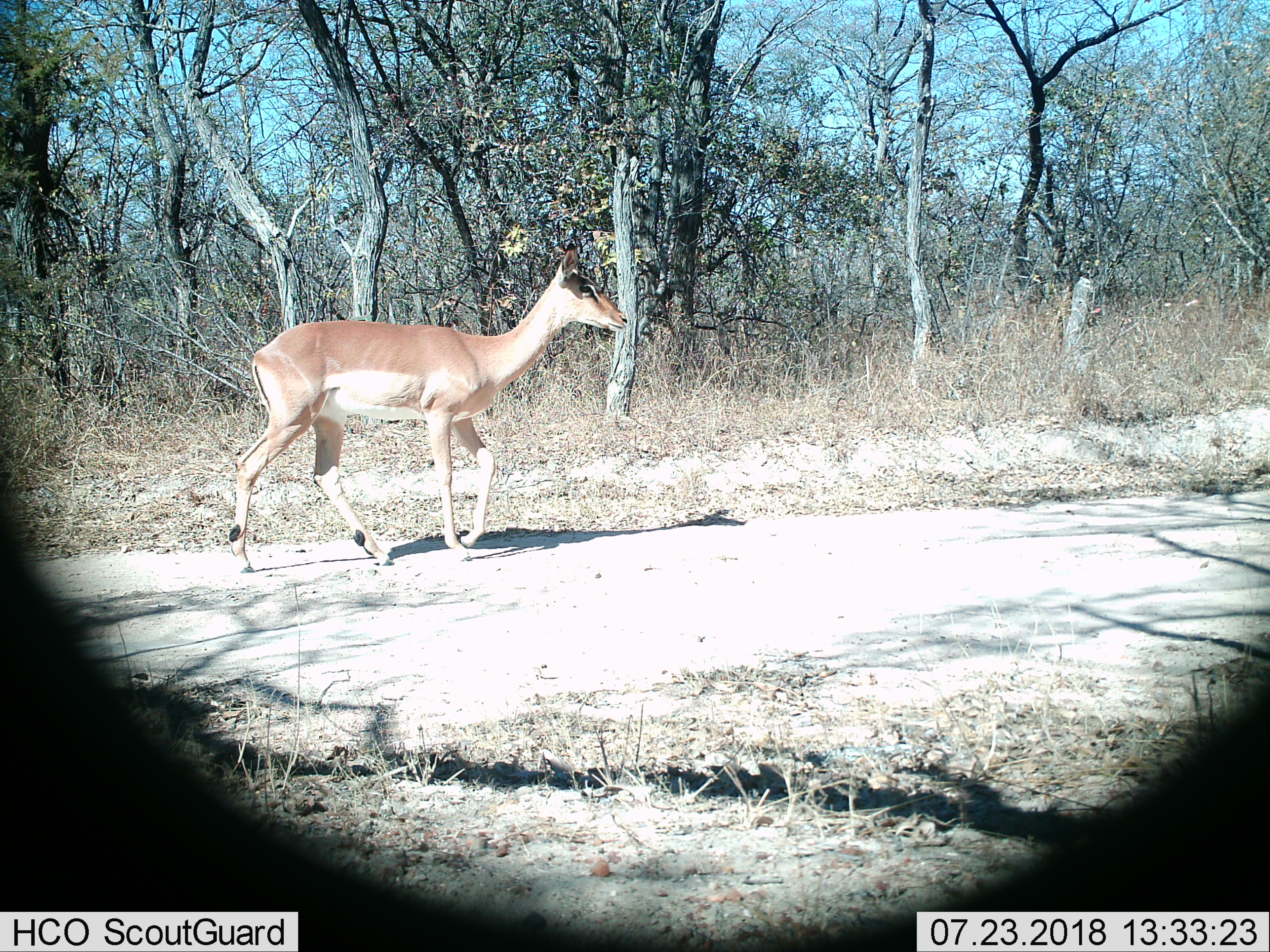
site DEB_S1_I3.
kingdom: Animalia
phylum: Chordata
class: Mammalia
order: Artiodactyla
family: Bovidae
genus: Aepyceros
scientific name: Aepyceros melampus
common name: impala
Impala (Aepyceros melampus), count 1. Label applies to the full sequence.